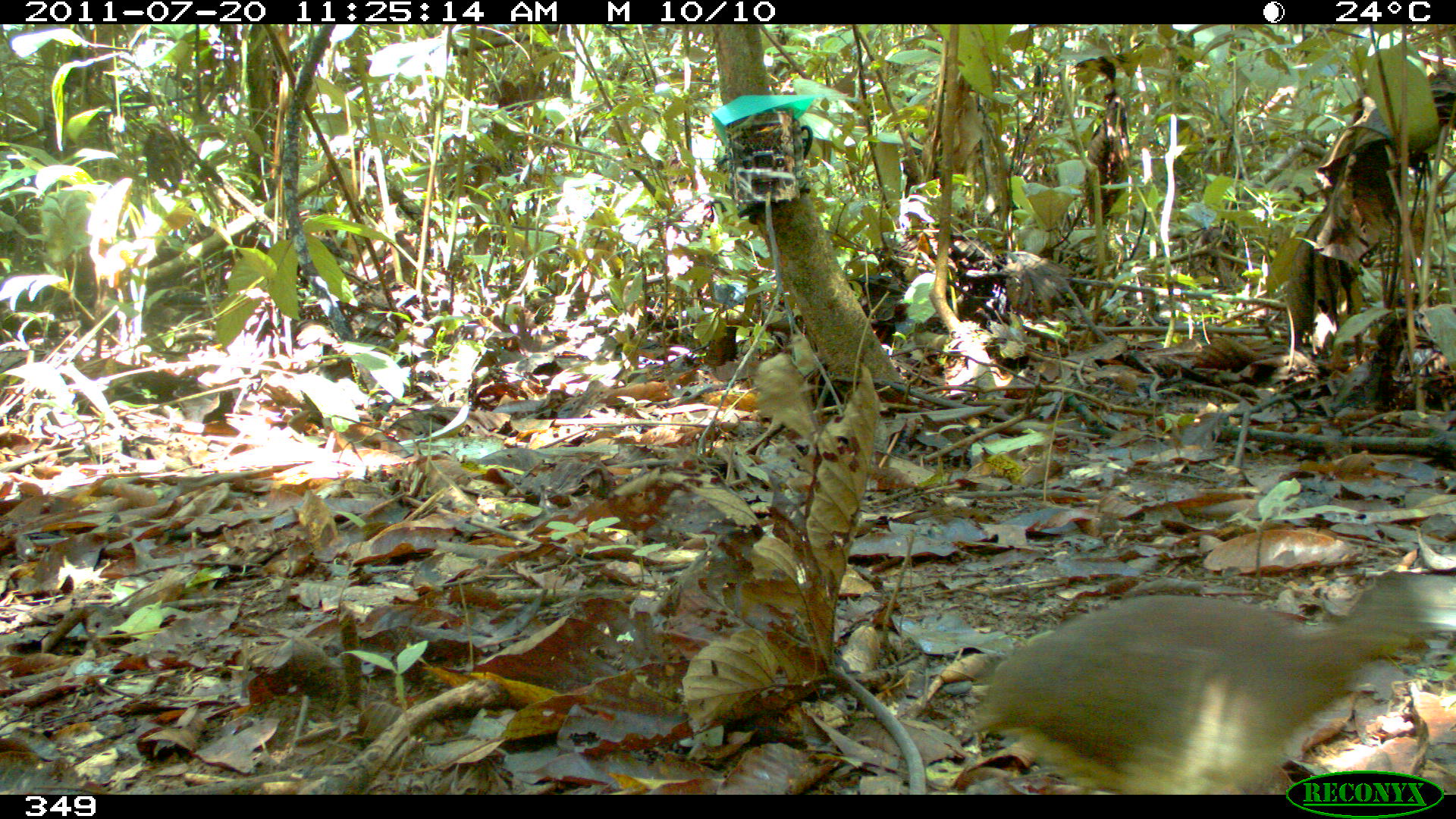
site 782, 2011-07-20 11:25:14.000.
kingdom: Animalia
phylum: Chordata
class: Aves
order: Galliformes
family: Phasianidae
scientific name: Phasianidae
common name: quails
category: quail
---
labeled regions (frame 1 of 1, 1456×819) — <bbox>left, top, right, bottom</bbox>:
quail: <bbox>969, 567, 1456, 795</bbox>